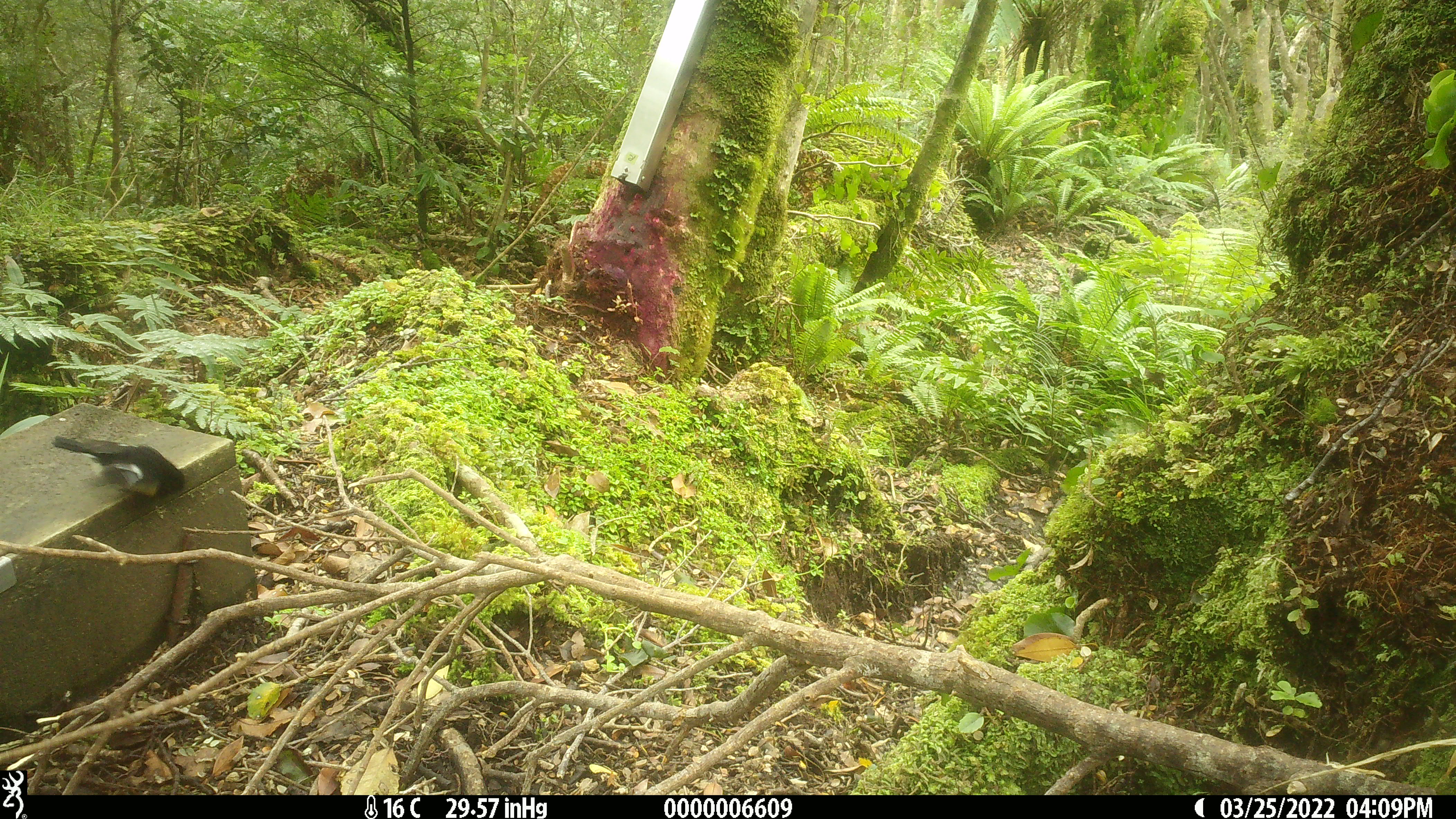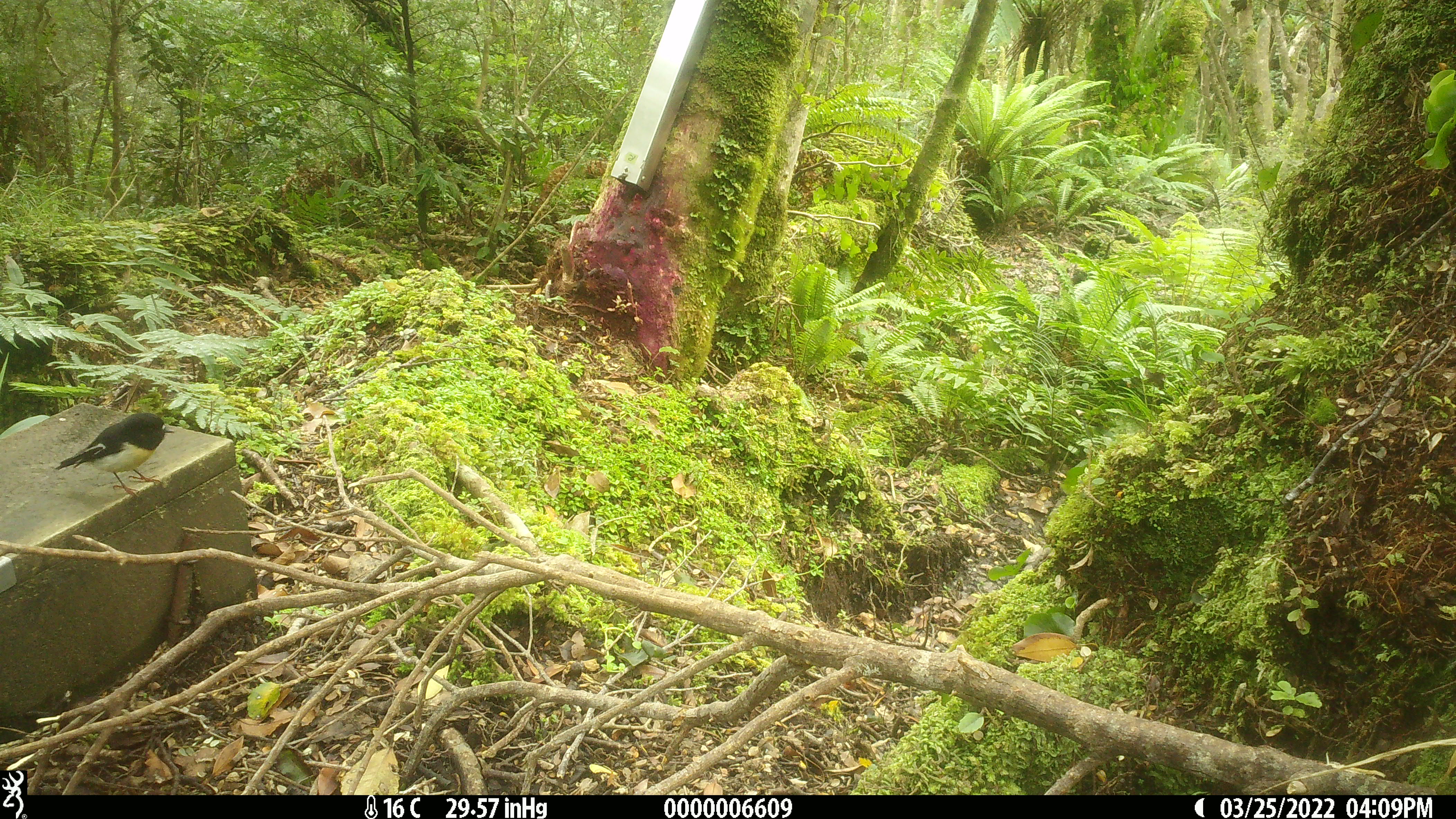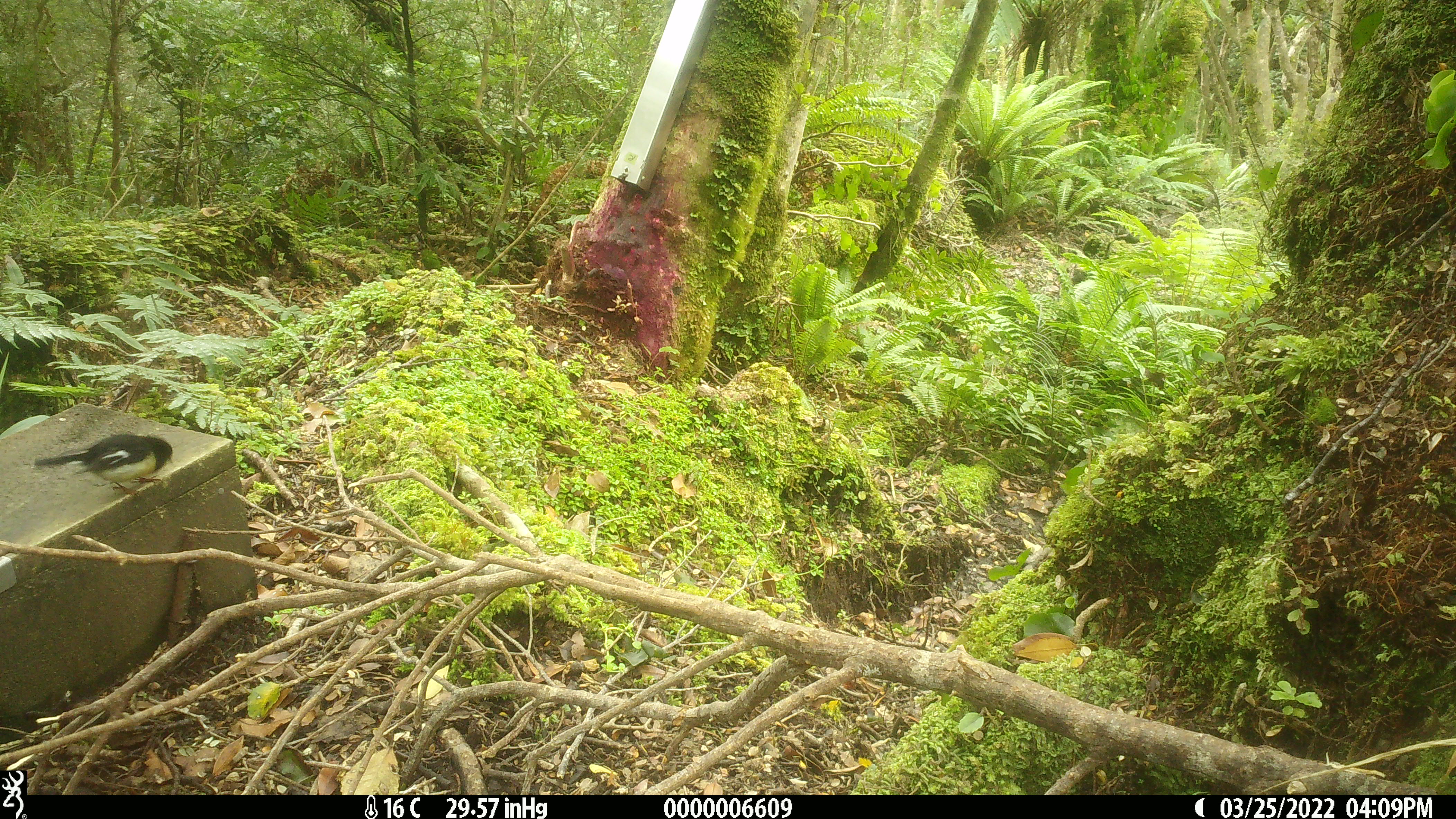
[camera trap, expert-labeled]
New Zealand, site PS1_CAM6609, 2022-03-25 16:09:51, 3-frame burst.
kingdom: Animalia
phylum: Chordata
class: Aves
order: Passeriformes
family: Petroicidae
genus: Petroica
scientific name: Petroica macrocephala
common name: tomtit